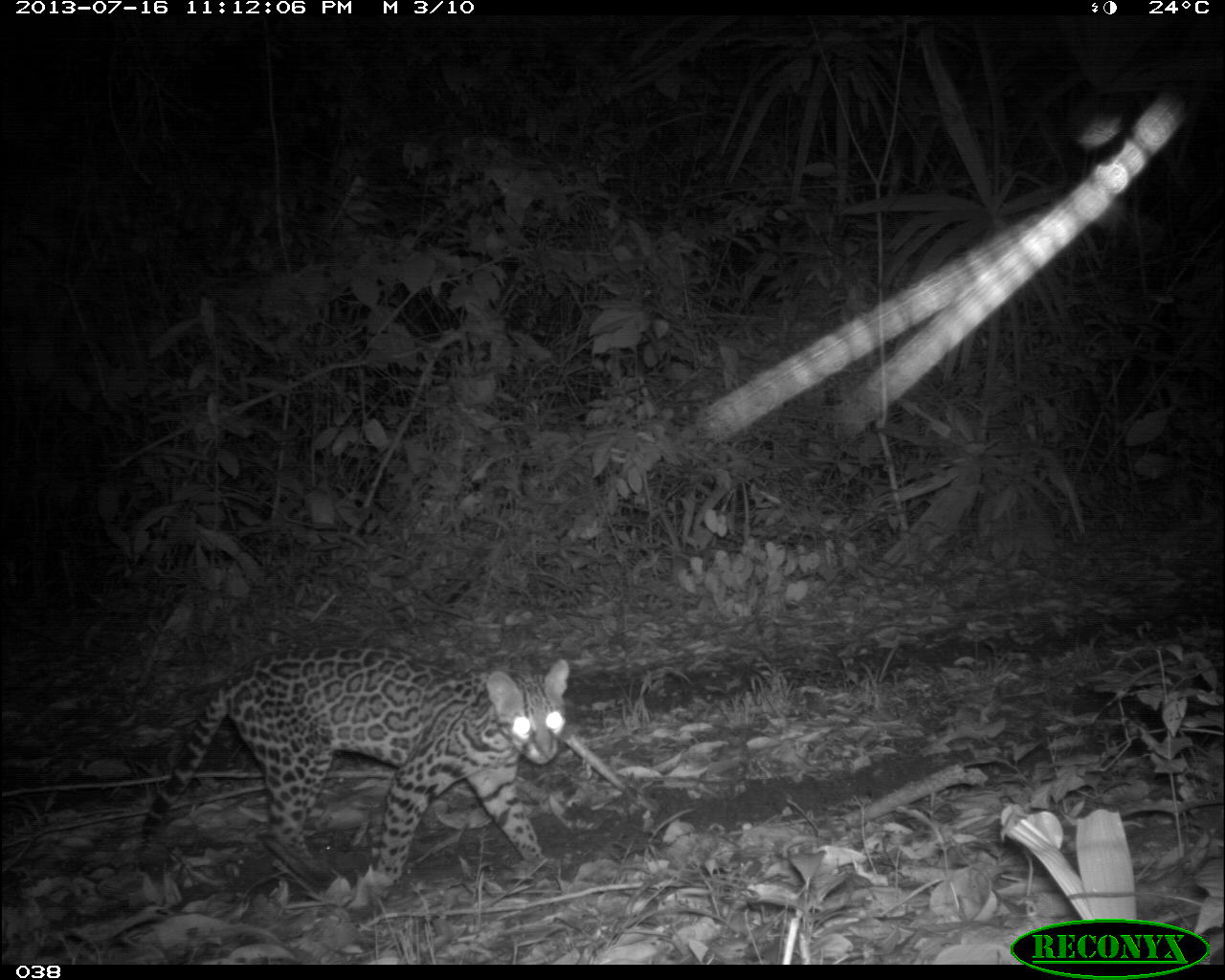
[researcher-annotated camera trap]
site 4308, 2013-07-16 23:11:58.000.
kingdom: Animalia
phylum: Chordata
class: Mammalia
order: Carnivora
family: Felidae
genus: Leopardus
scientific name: Leopardus pardalis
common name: ocelot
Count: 1.